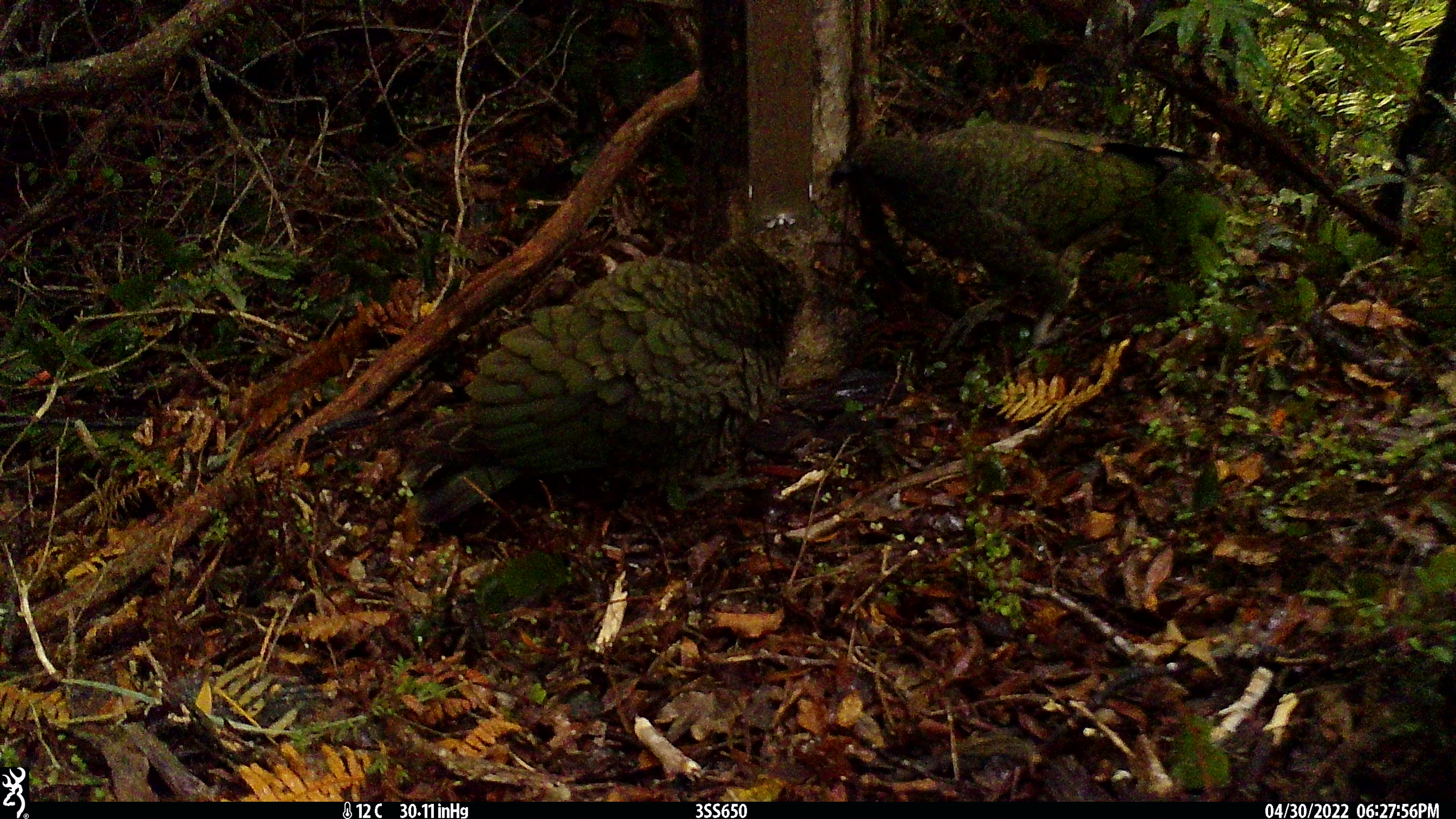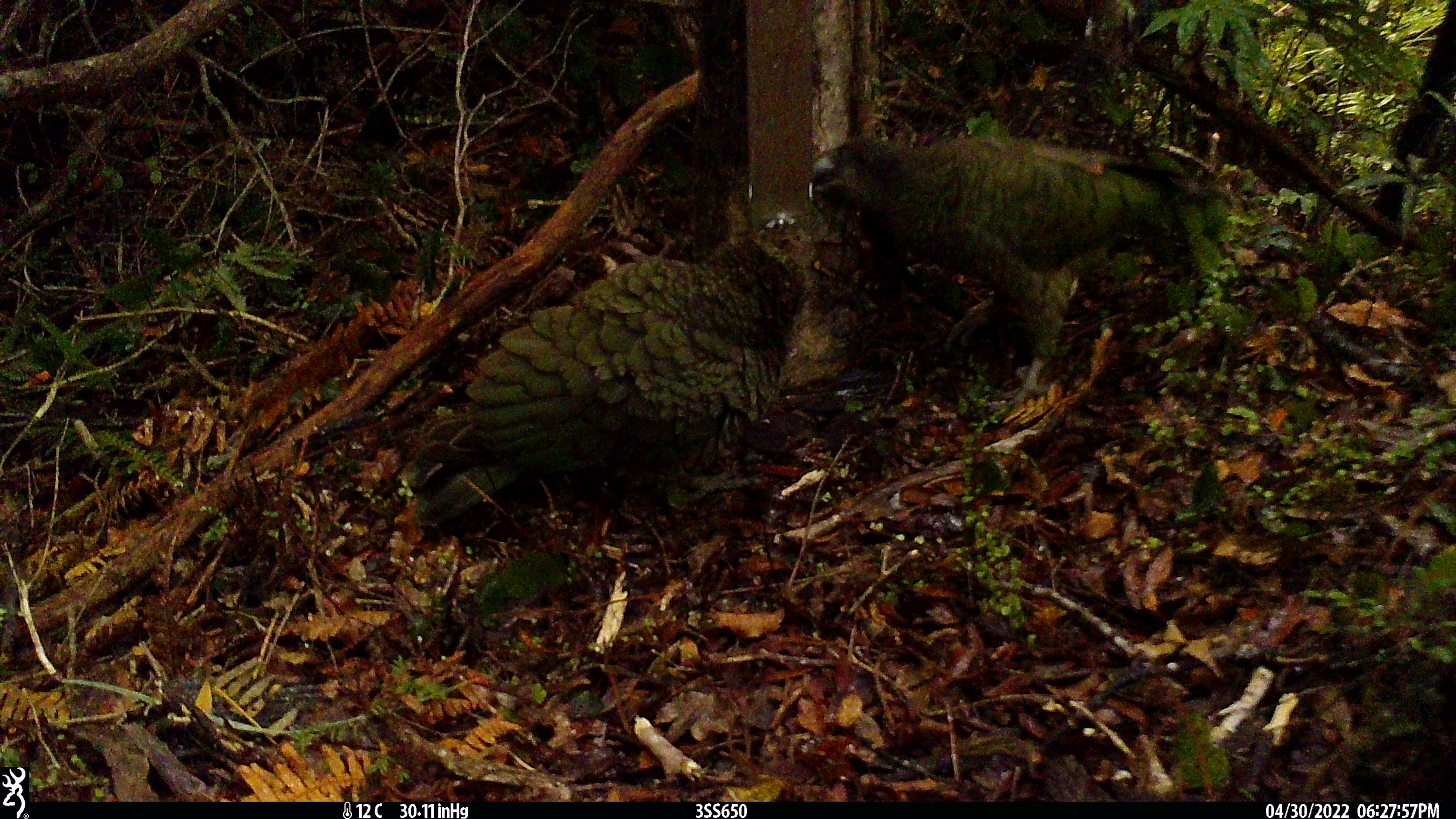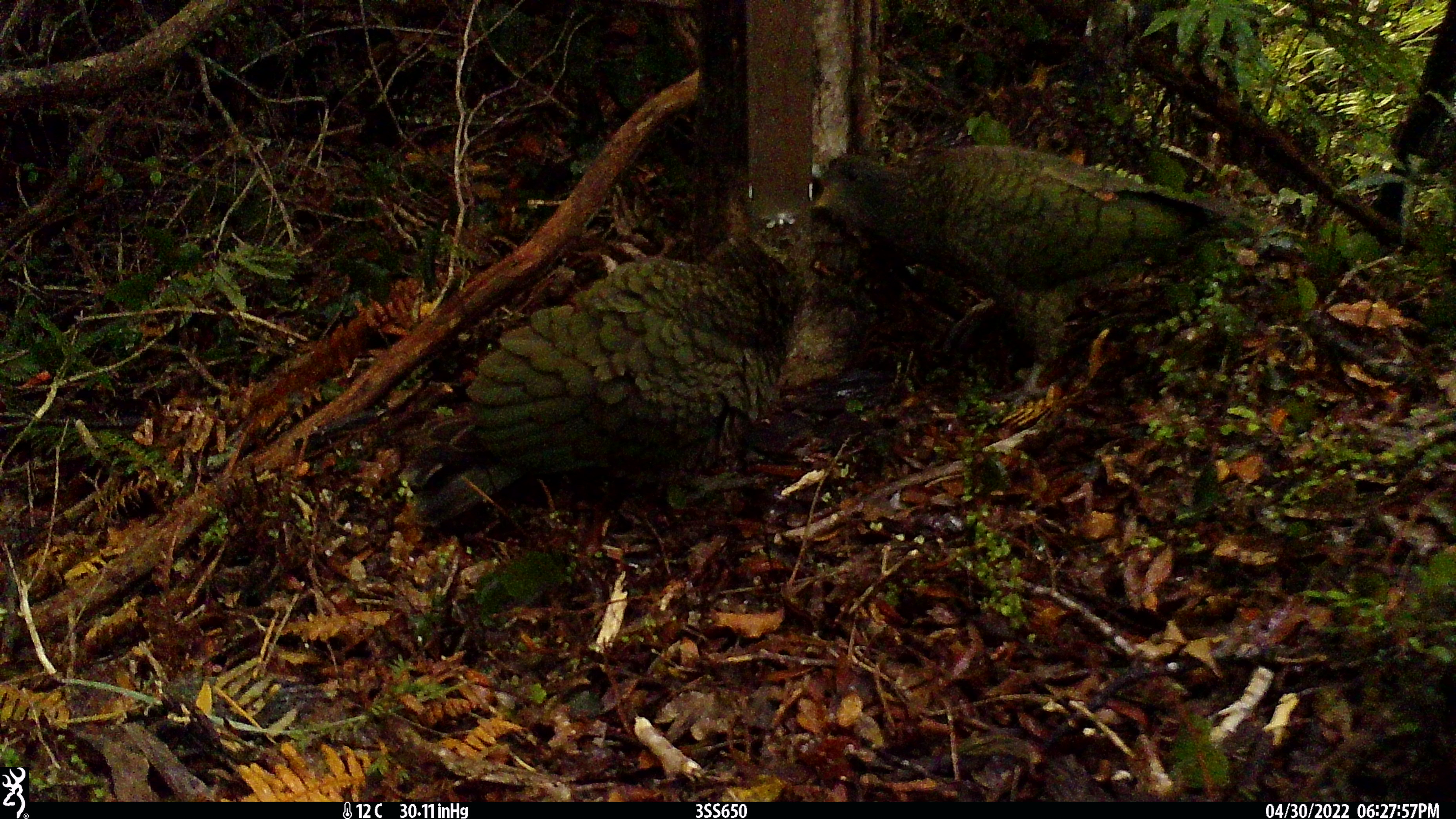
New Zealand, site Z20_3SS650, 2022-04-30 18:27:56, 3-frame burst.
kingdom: Animalia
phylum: Chordata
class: Aves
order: Psittaciformes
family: Strigopidae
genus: Nestor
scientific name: Nestor notabilis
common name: kea